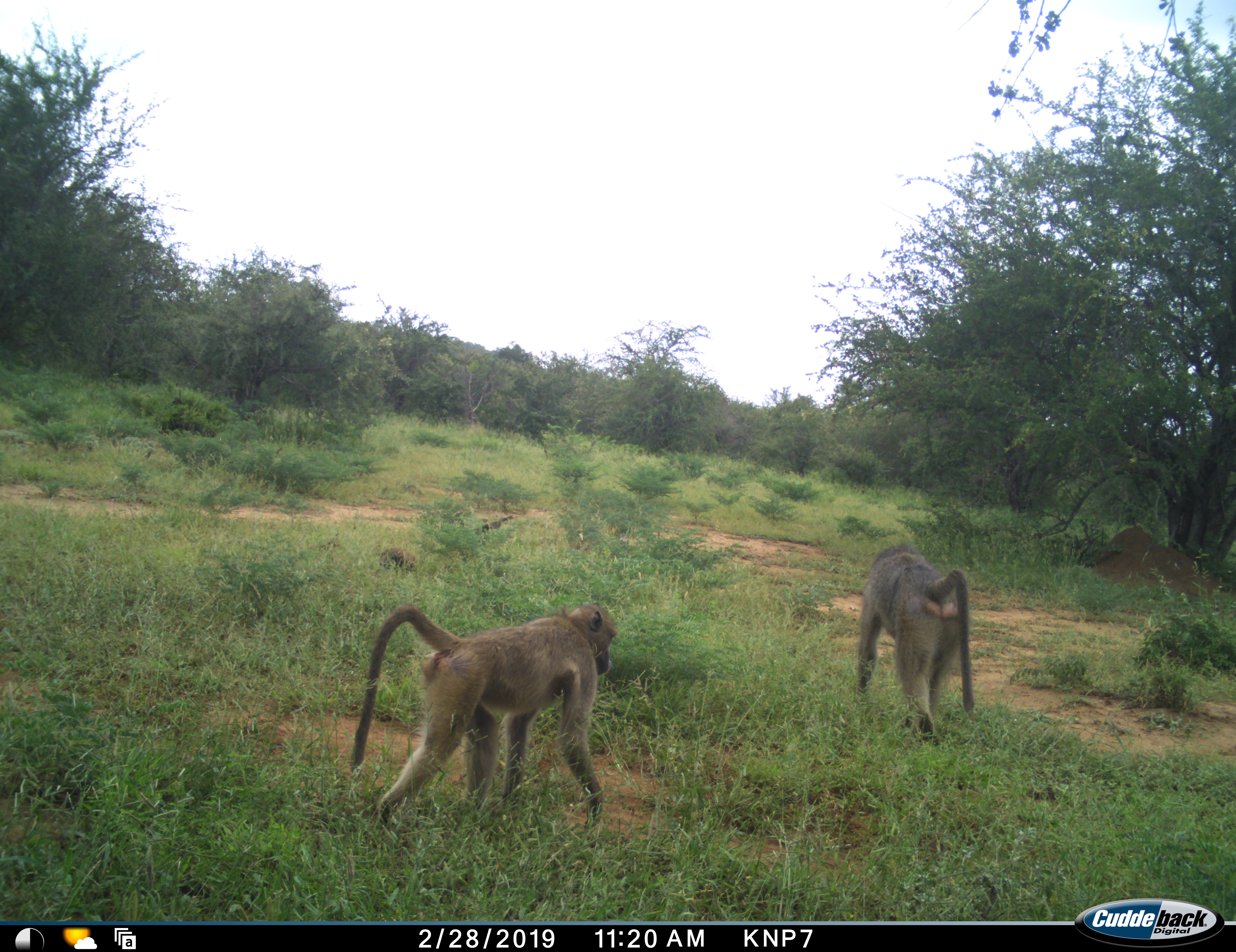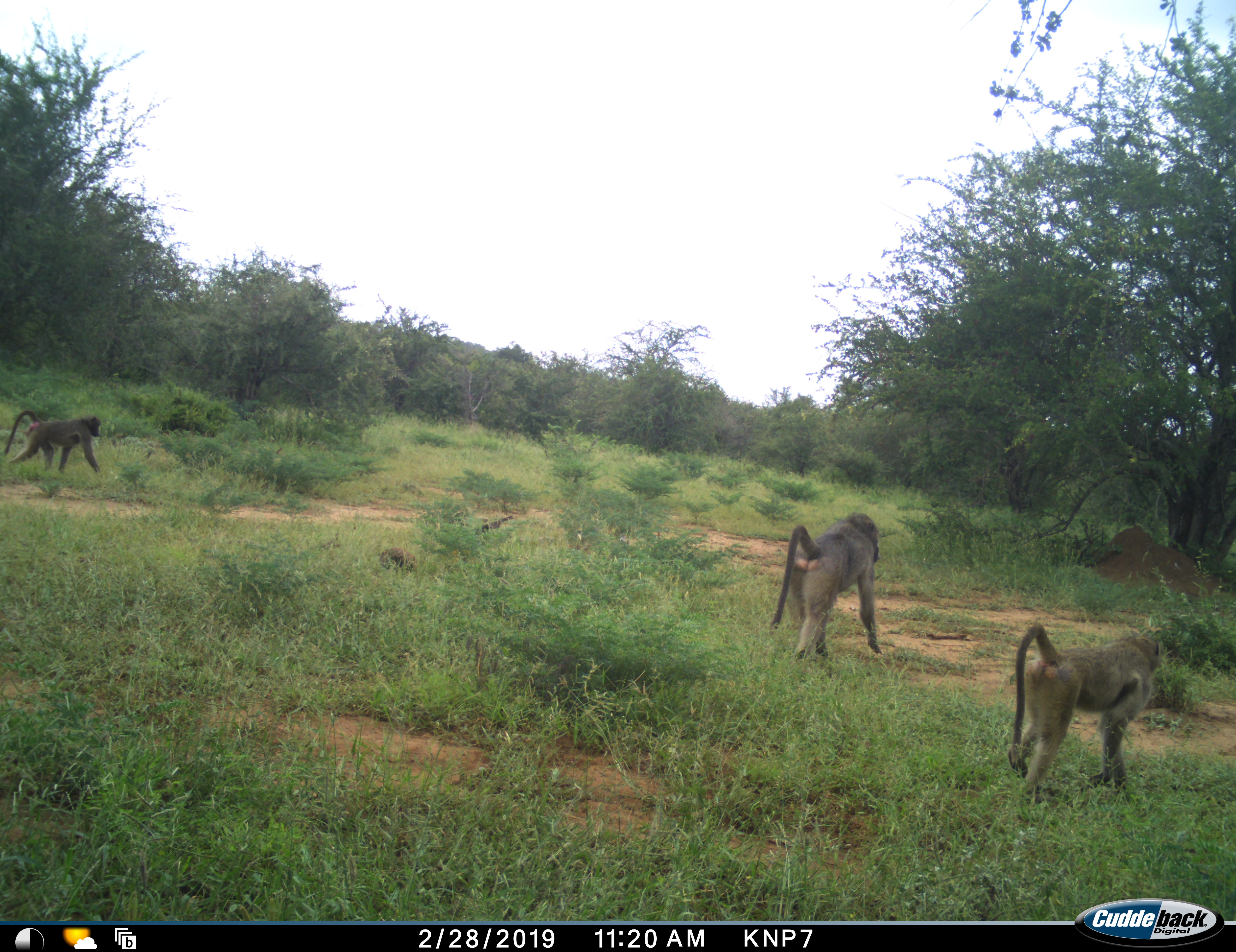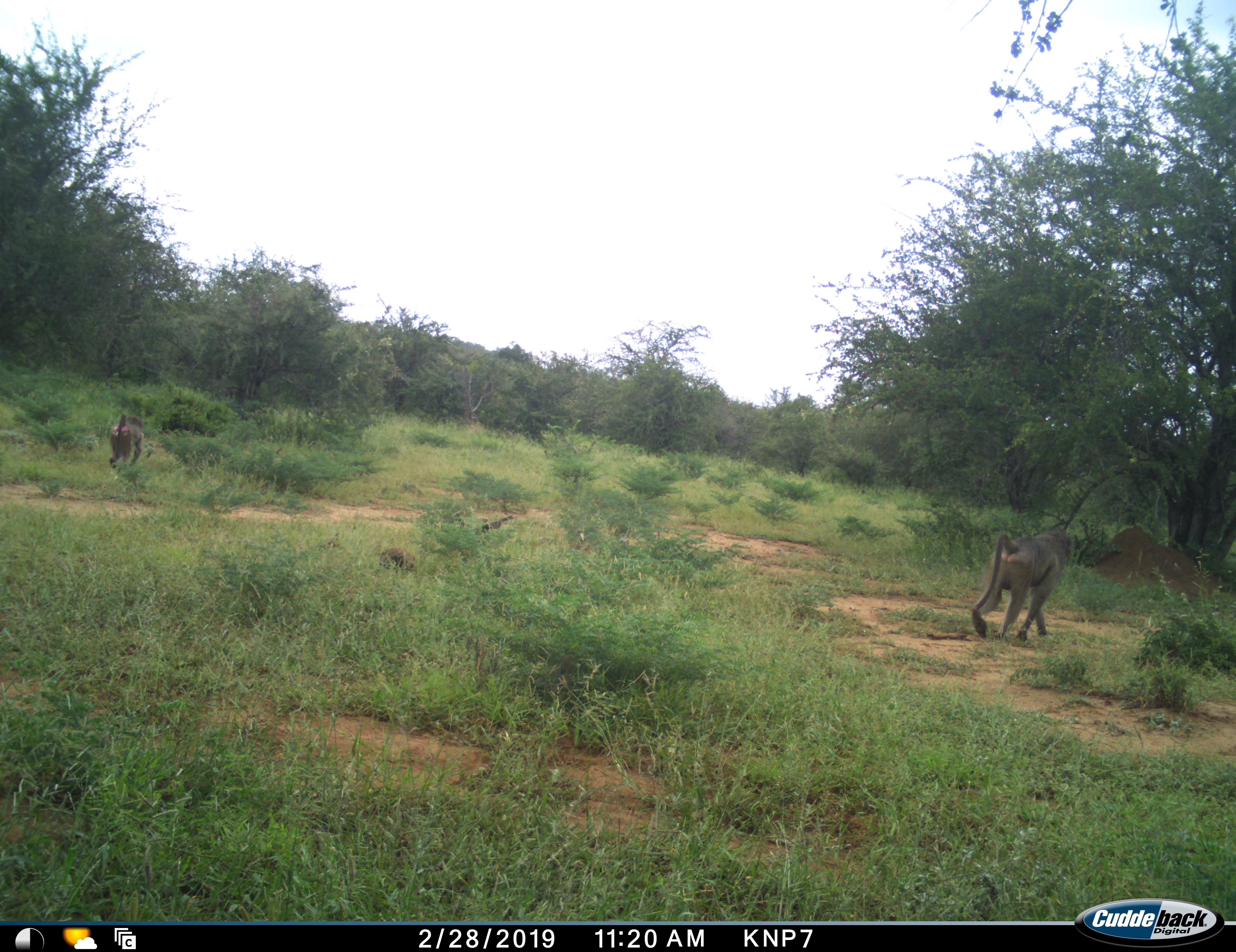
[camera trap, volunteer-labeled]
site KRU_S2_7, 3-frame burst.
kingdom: Animalia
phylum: Chordata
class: Mammalia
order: Primates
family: Cercopithecidae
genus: Papio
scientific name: Papio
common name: baboon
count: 2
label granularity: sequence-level